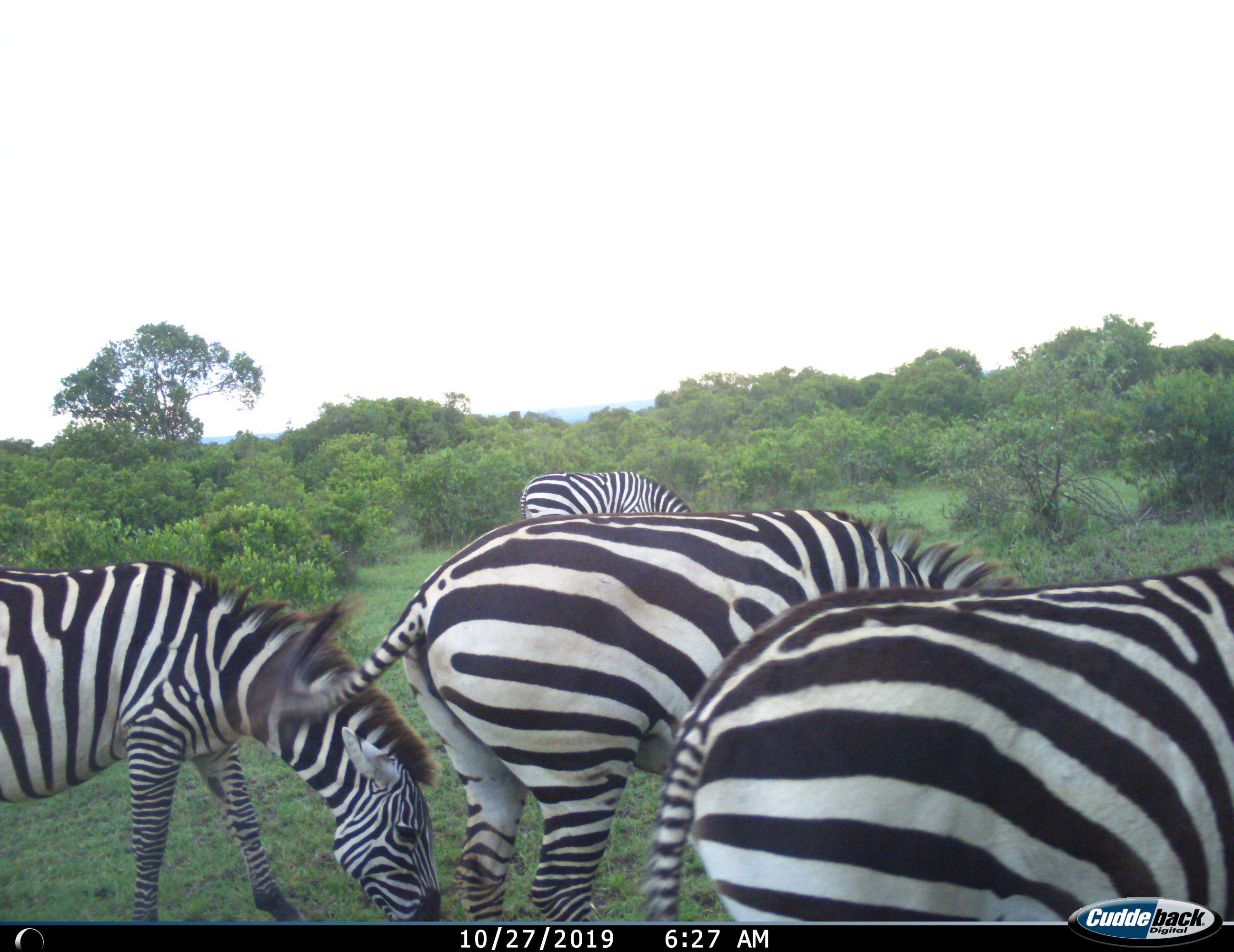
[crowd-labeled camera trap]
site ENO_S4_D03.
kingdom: Animalia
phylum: Chordata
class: Mammalia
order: Perissodactyla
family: Equidae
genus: Equus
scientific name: Equus quagga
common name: plains zebra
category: zebraplains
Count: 4.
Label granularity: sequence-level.